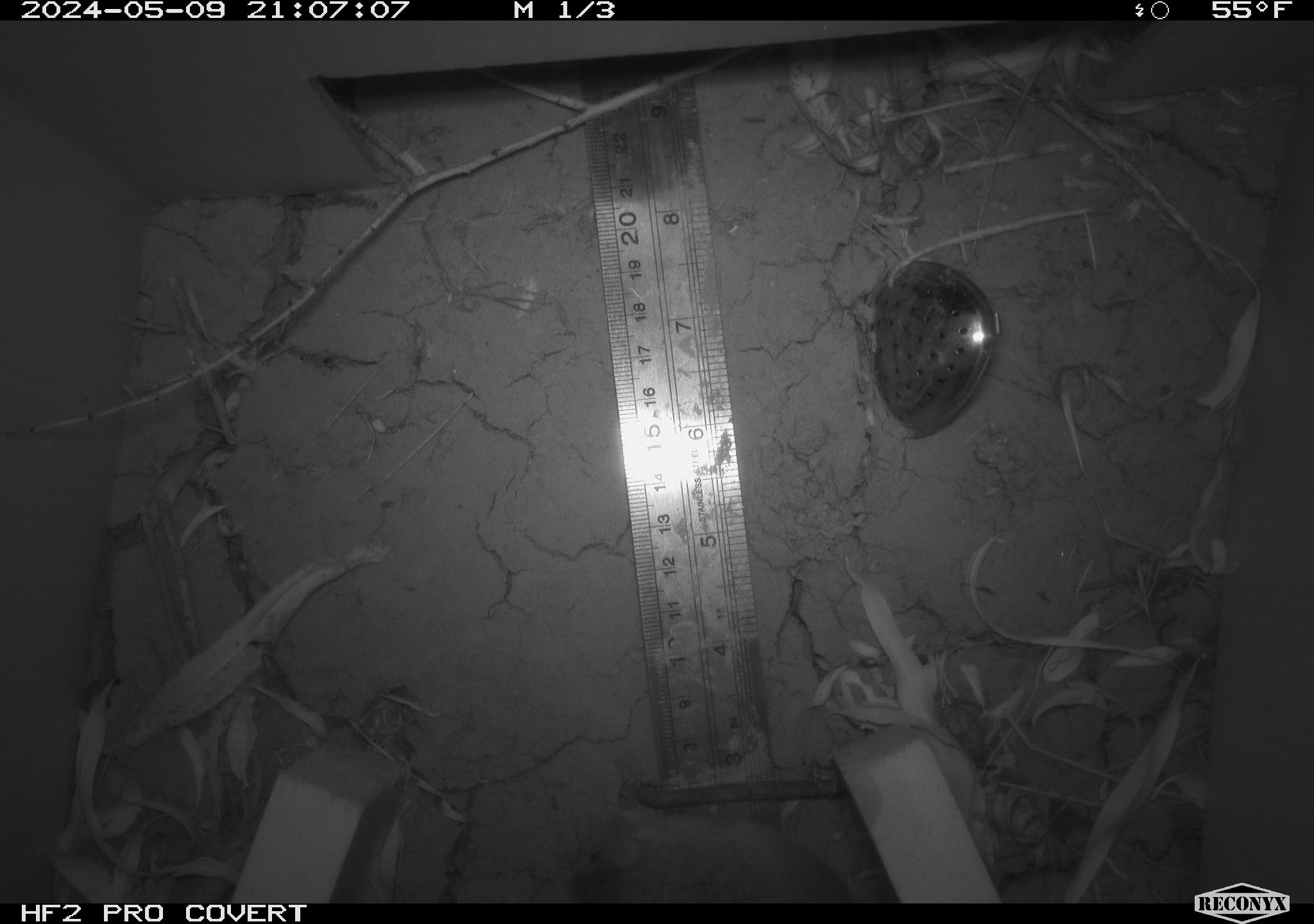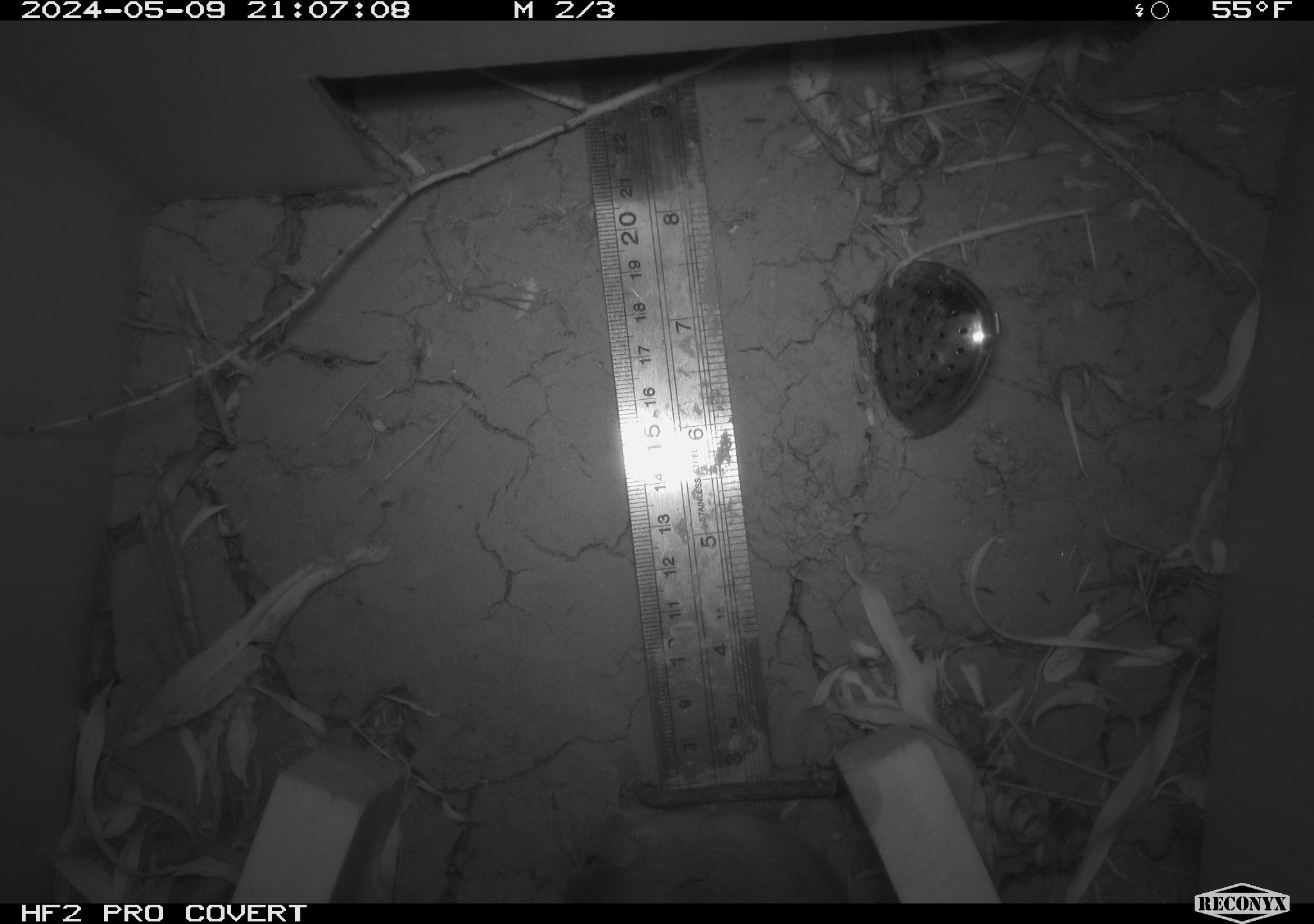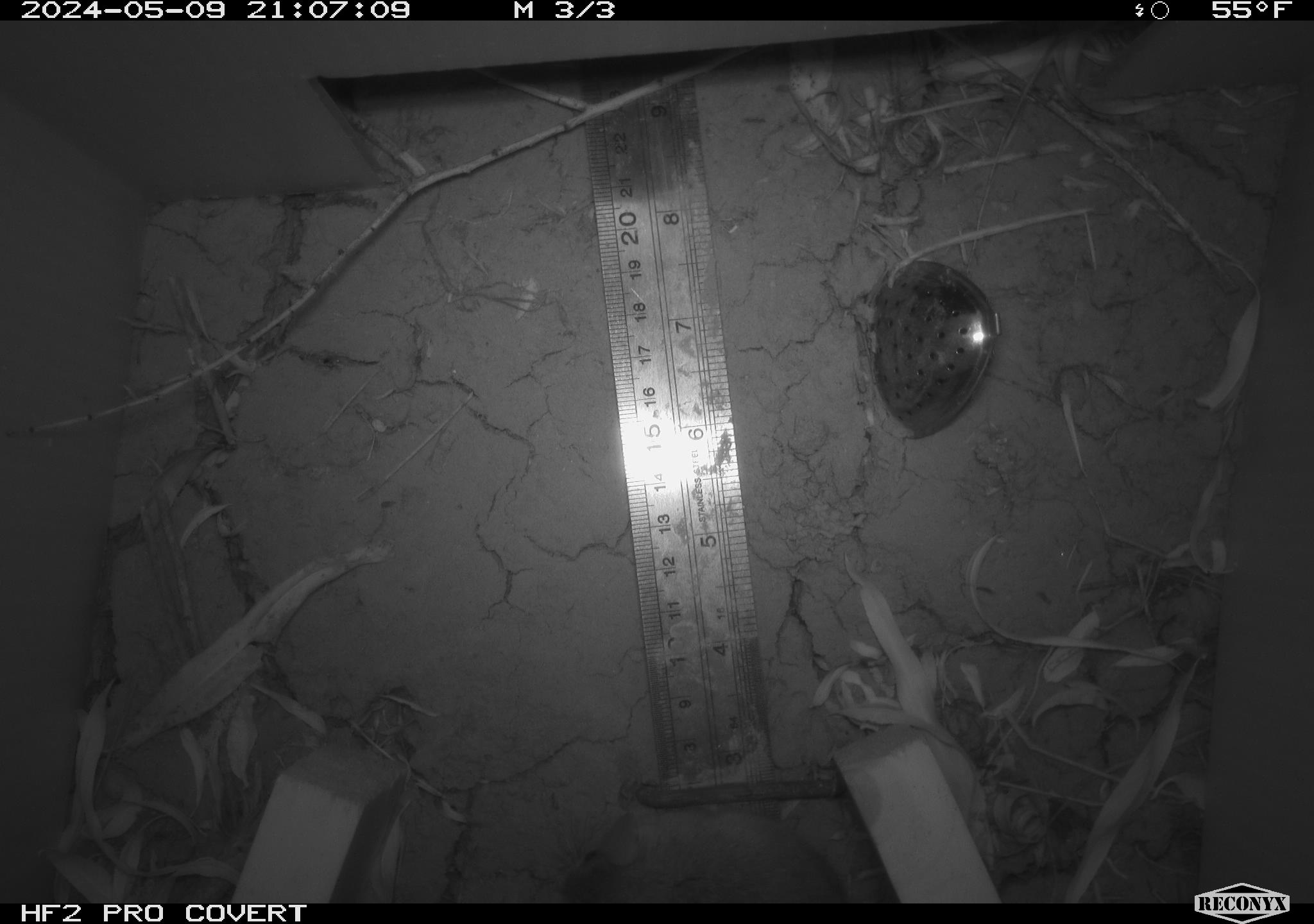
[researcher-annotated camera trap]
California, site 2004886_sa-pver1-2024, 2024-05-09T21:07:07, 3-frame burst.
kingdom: Animalia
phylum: Chordata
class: Mammalia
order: Rodentia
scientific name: Rodentia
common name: rodent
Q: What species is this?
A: Rodent (Rodentia).